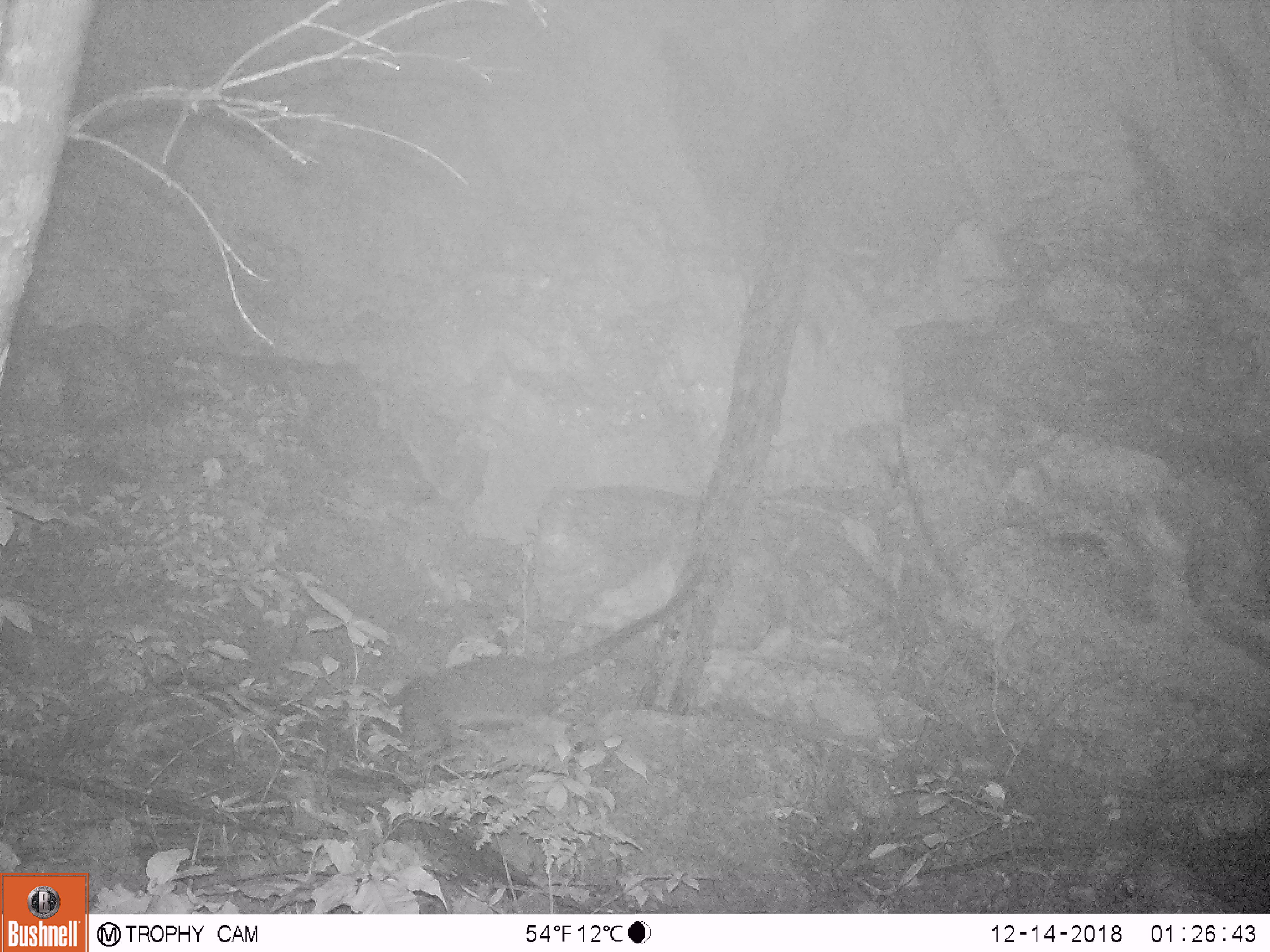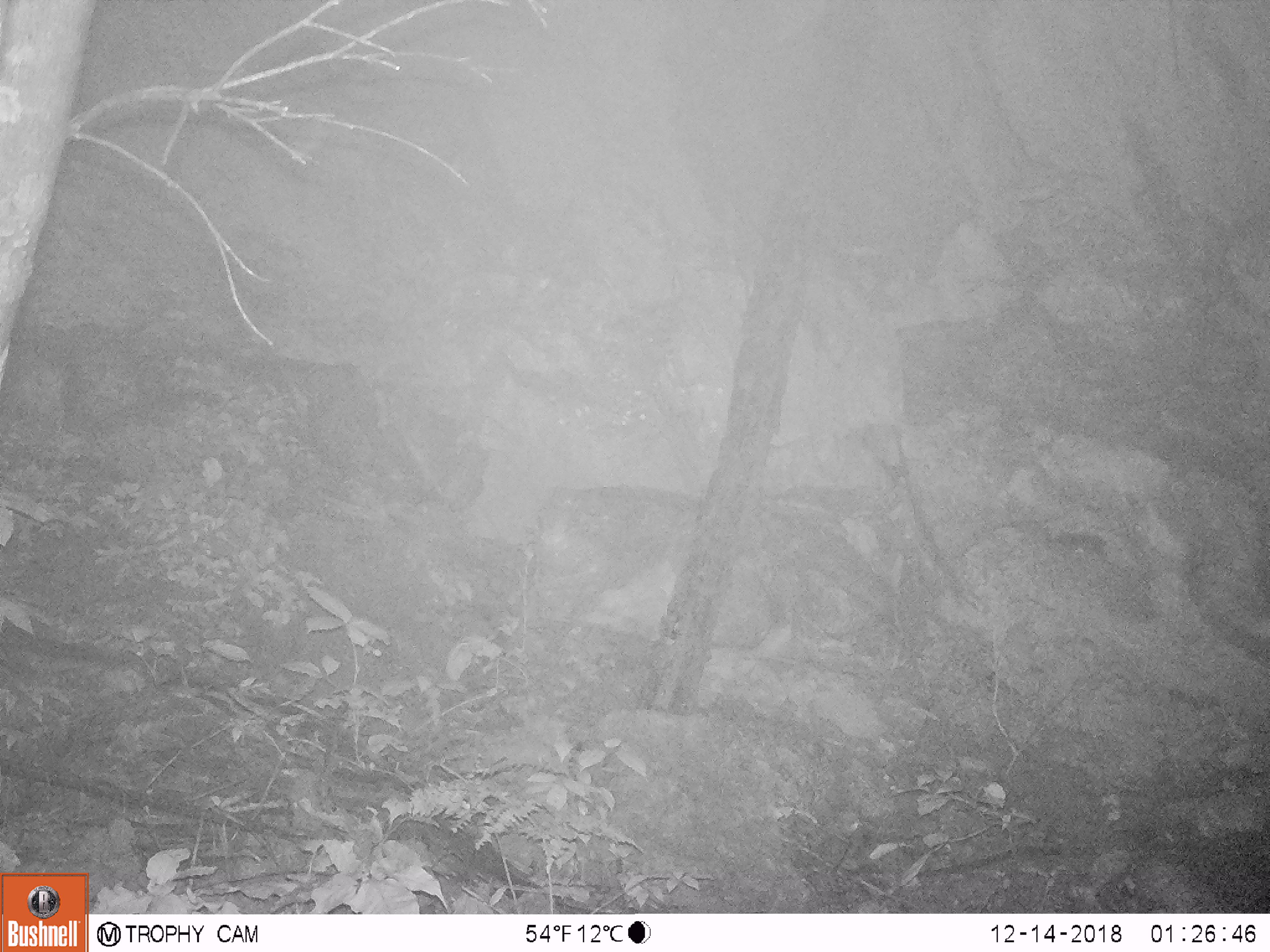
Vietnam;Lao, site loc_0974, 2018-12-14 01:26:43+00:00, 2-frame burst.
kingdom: Animalia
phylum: Chordata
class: Mammalia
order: Carnivora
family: Viverridae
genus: Paguma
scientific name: Paguma larvata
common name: masked palm civet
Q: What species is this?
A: Masked palm civet (Paguma larvata).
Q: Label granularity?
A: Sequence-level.